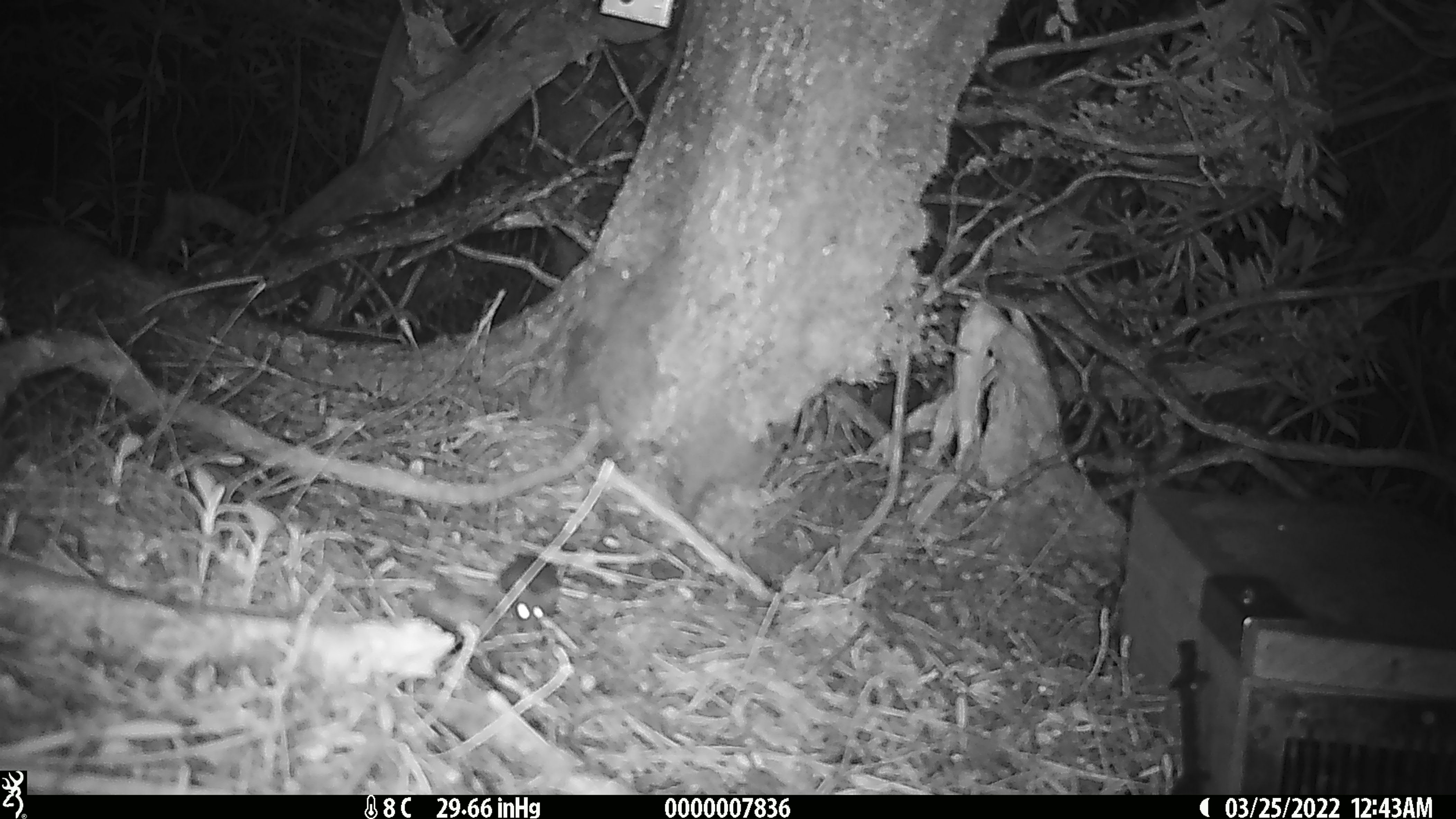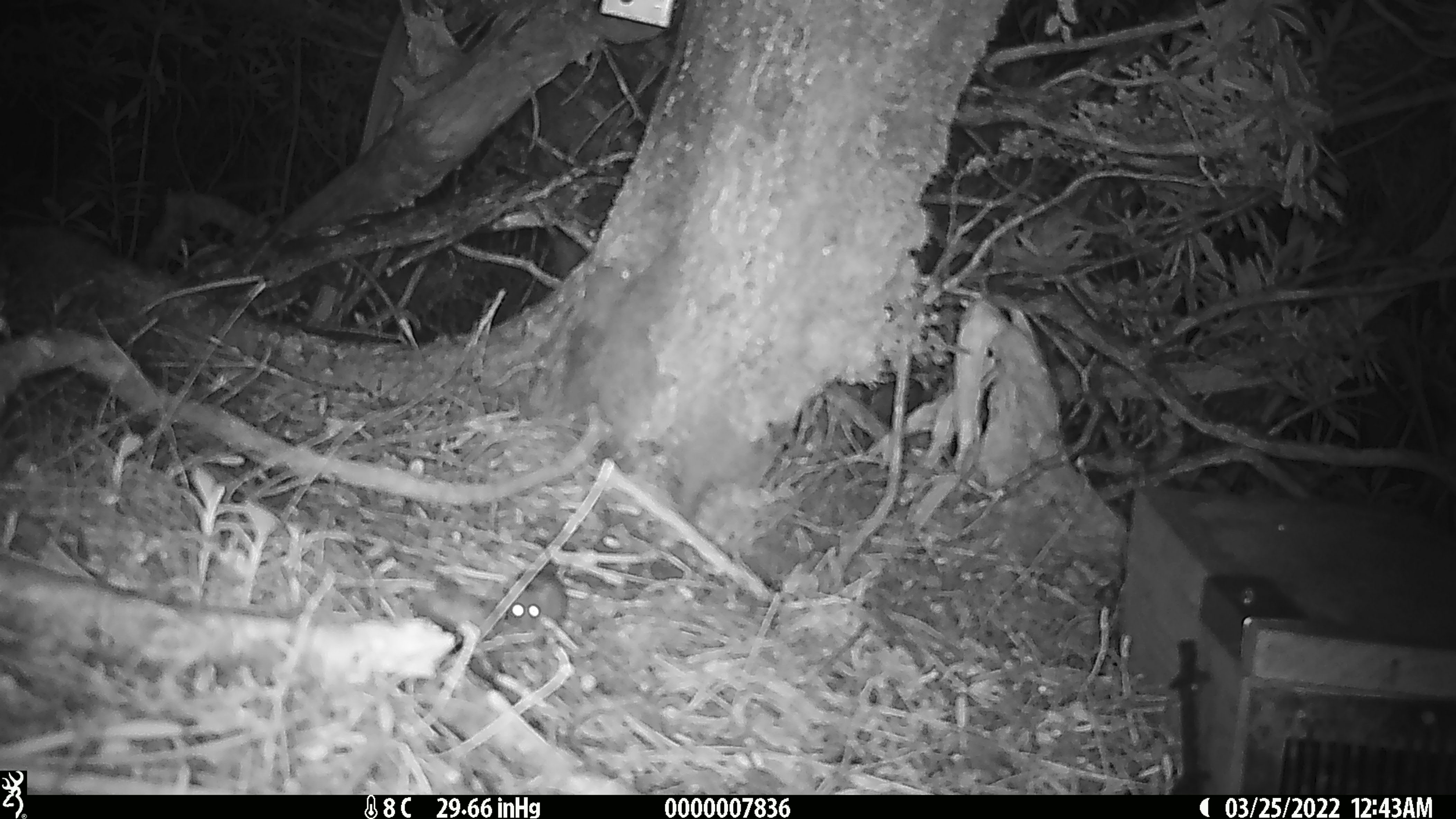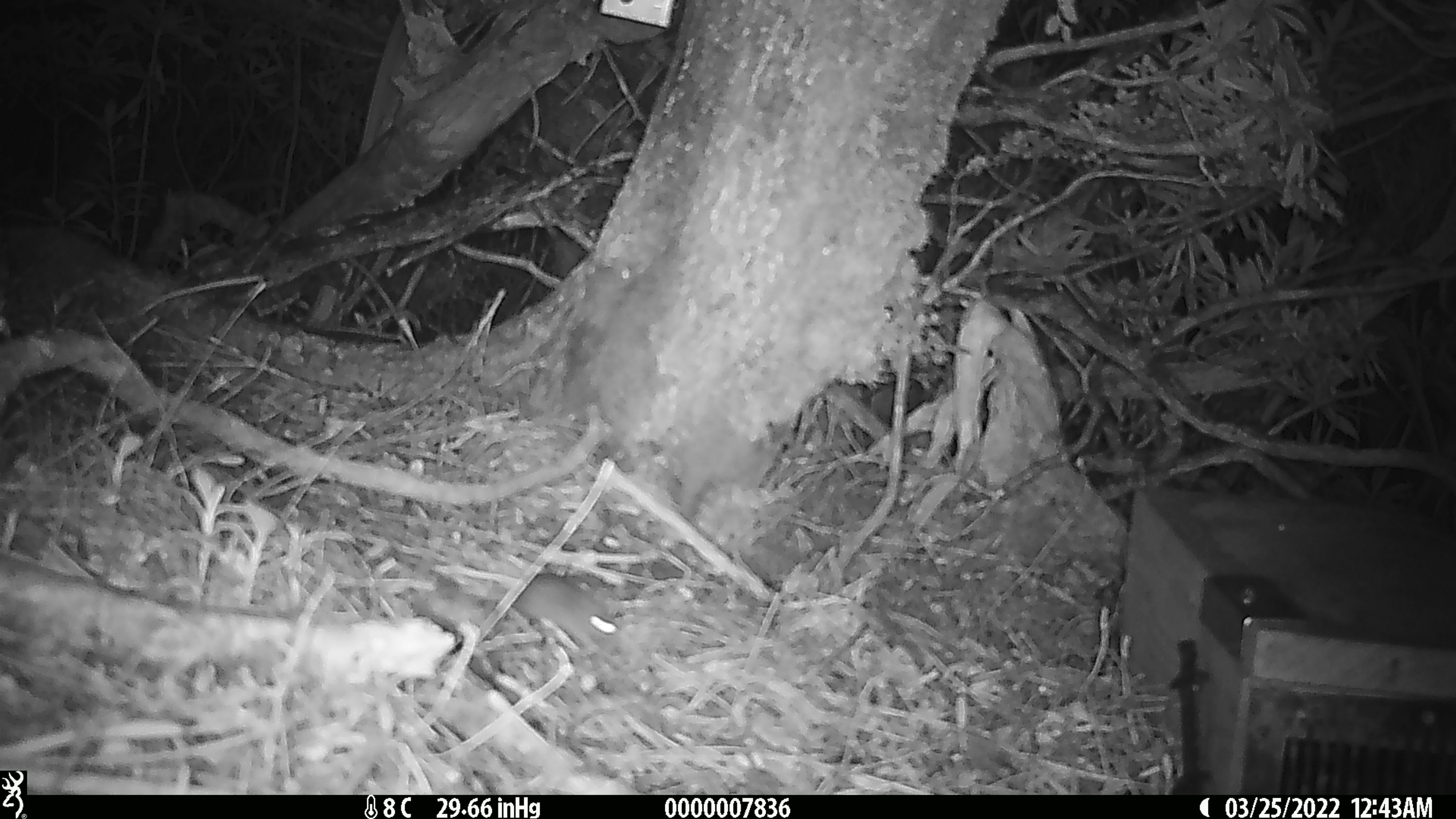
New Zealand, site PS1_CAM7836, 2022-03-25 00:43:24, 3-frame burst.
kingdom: Animalia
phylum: Chordata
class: Mammalia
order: Rodentia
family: Muridae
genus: Mus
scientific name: Mus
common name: mouse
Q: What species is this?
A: Mouse (Mus).